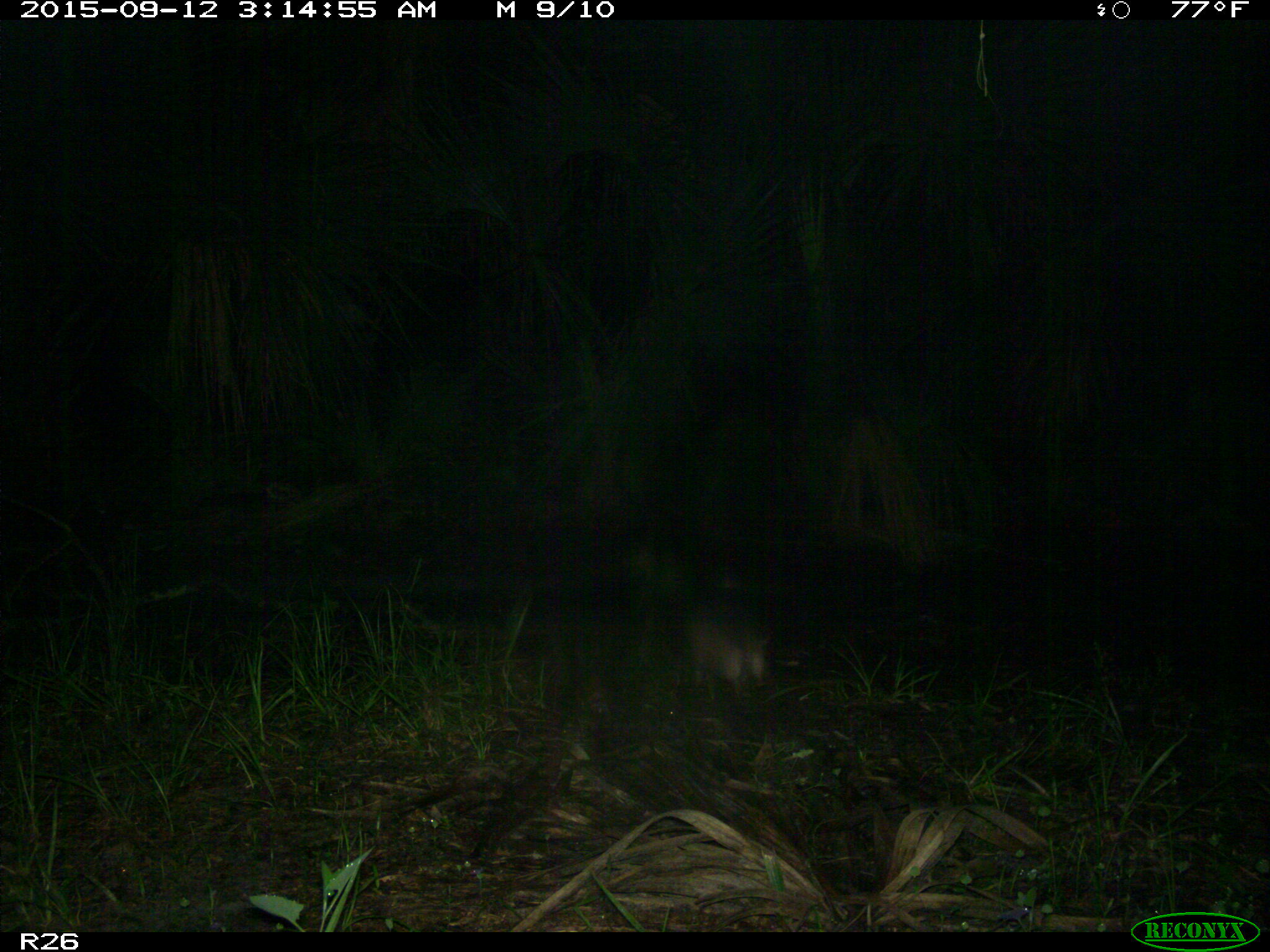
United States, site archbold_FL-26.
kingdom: Animalia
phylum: Chordata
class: Mammalia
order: Cingulata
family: Dasypodidae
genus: Dasypus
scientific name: Dasypus novemcinctus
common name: nine-banded armadillo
Dasypus novemcinctus (nine-banded armadillo).